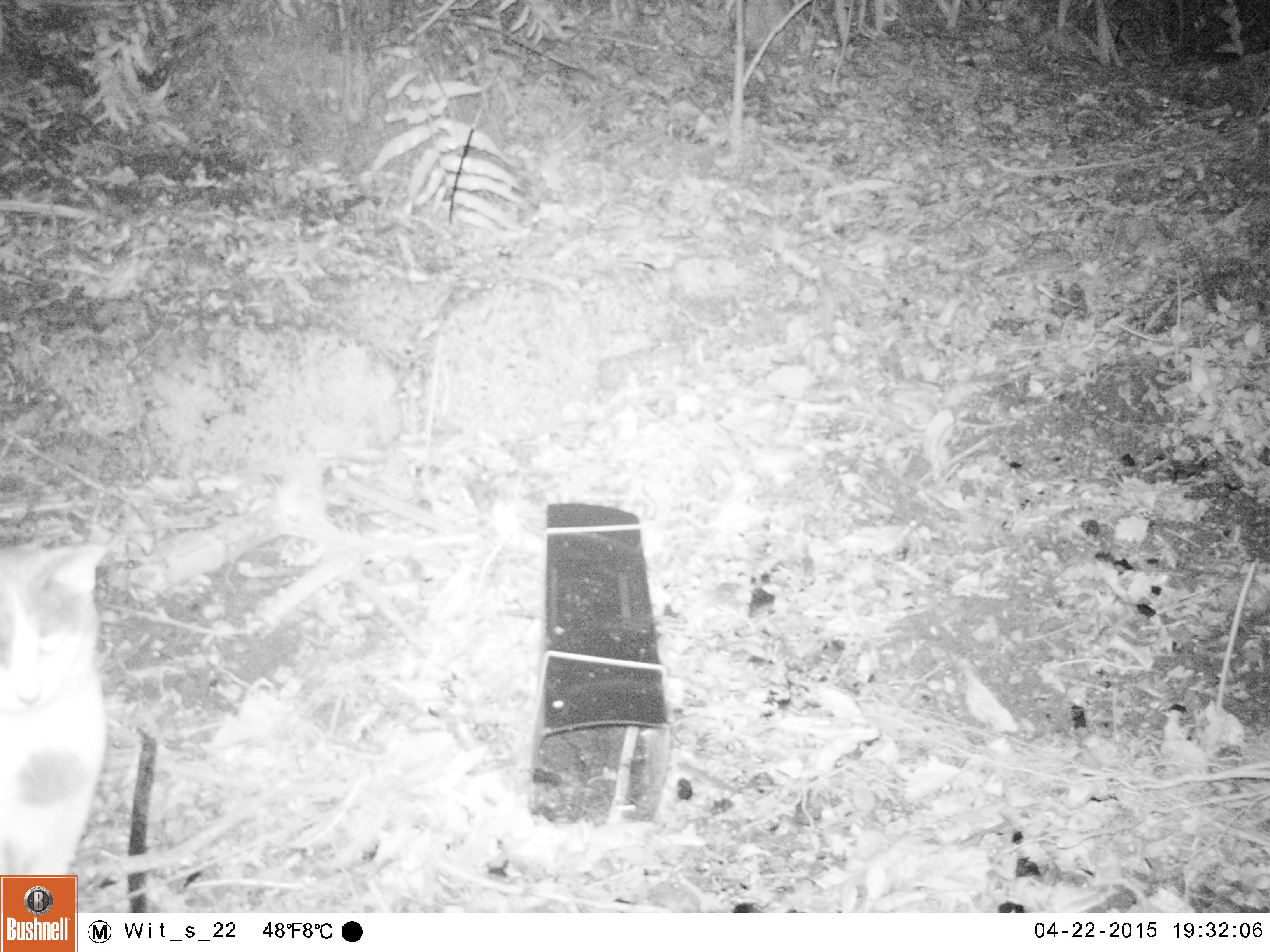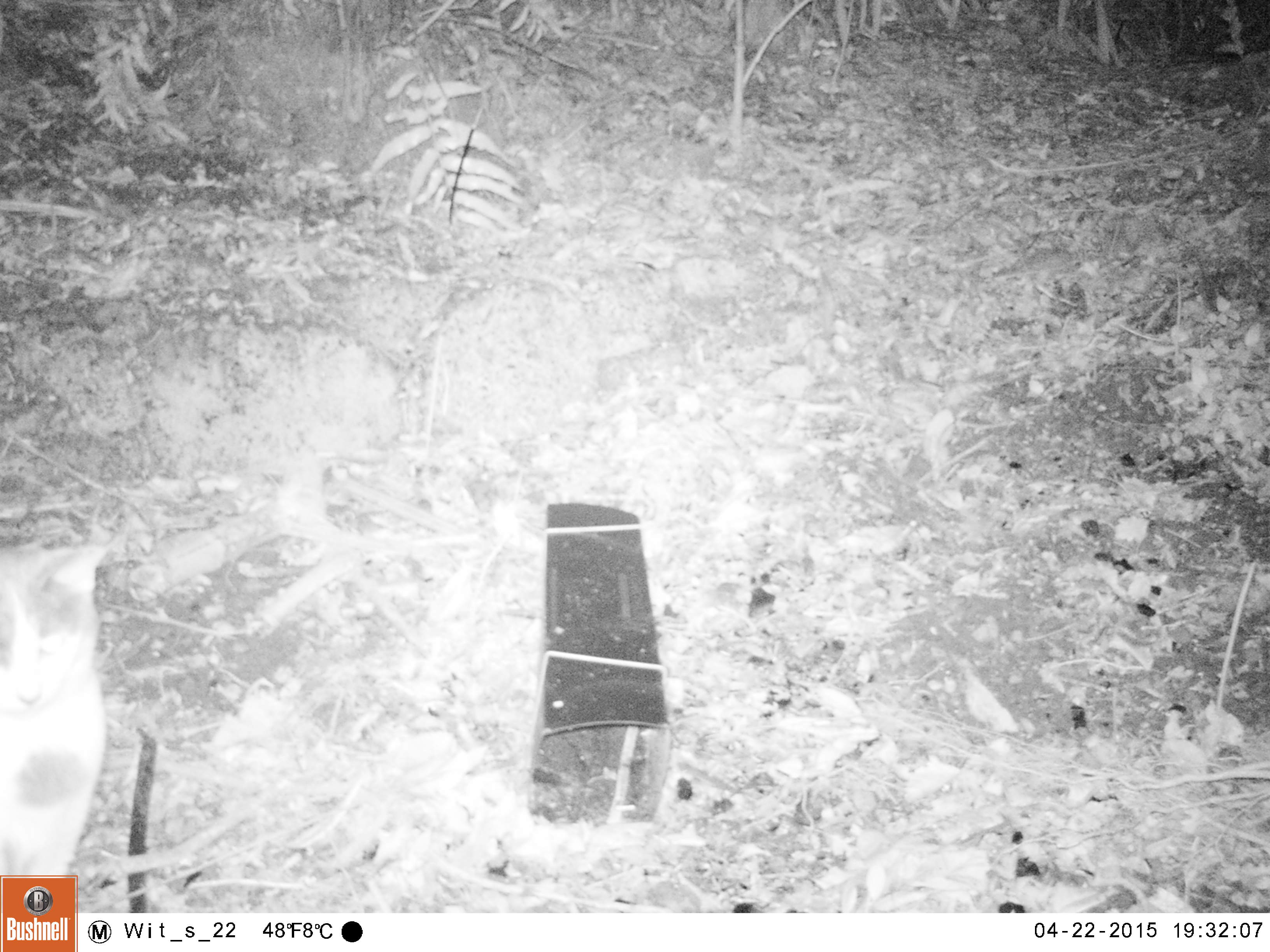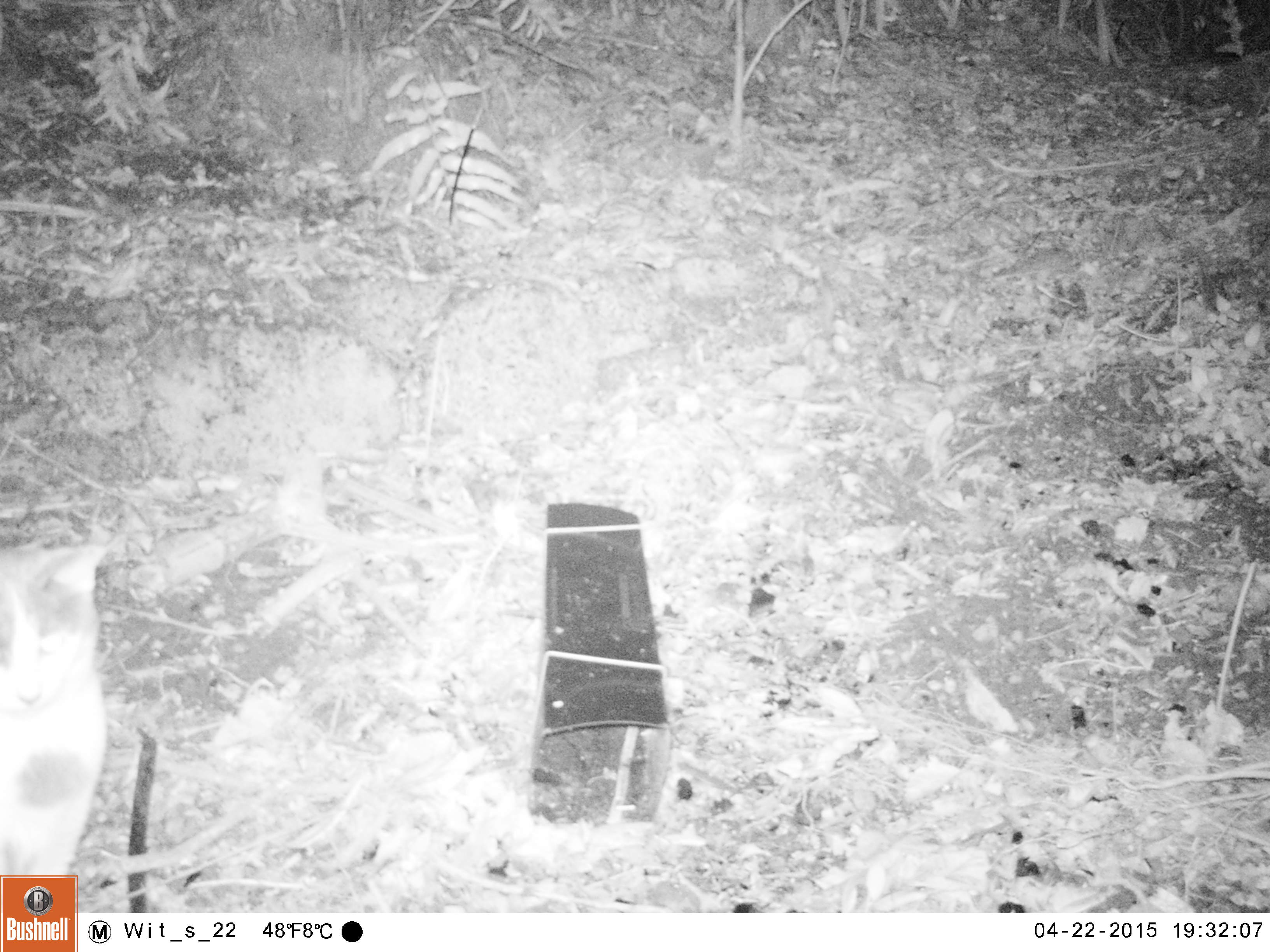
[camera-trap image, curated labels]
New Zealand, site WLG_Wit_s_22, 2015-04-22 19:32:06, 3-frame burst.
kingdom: Animalia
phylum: Chordata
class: Mammalia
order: Carnivora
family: Felidae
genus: Felis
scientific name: Felis catus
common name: domestic cat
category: cat